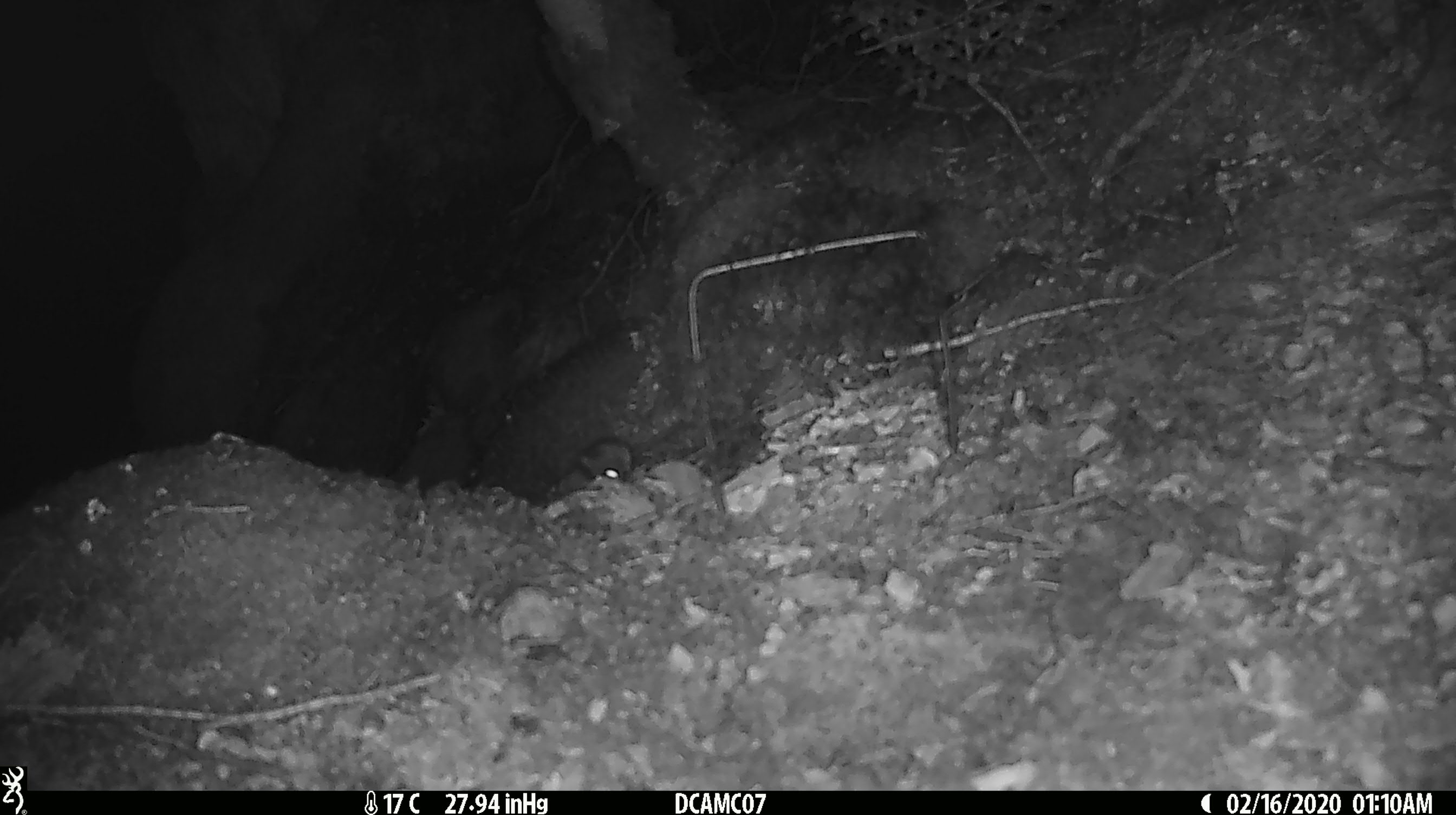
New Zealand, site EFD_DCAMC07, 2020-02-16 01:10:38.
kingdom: Animalia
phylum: Chordata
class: Mammalia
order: Rodentia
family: Muridae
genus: Mus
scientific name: Mus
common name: mouse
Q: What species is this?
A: Mouse (Mus).